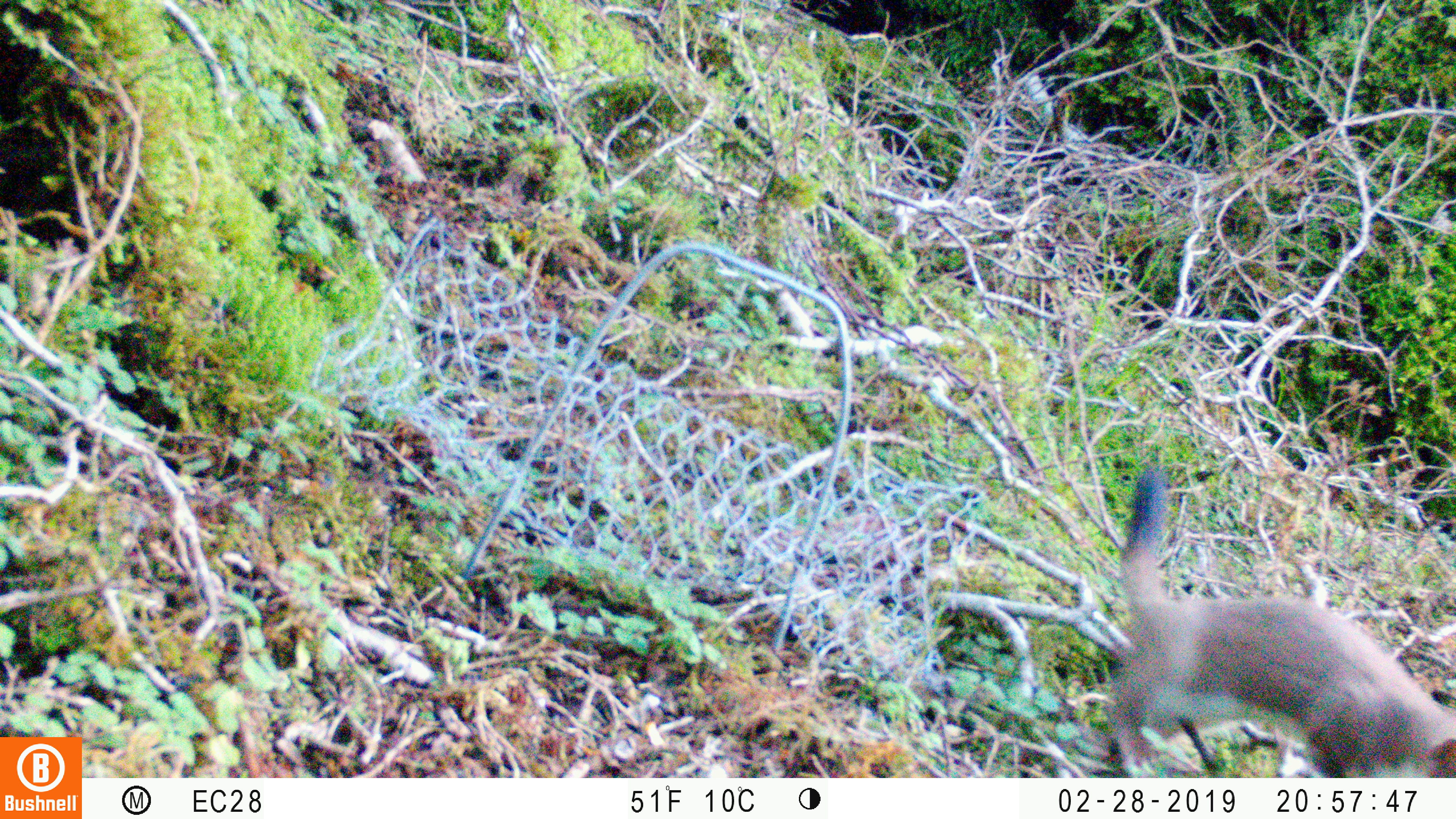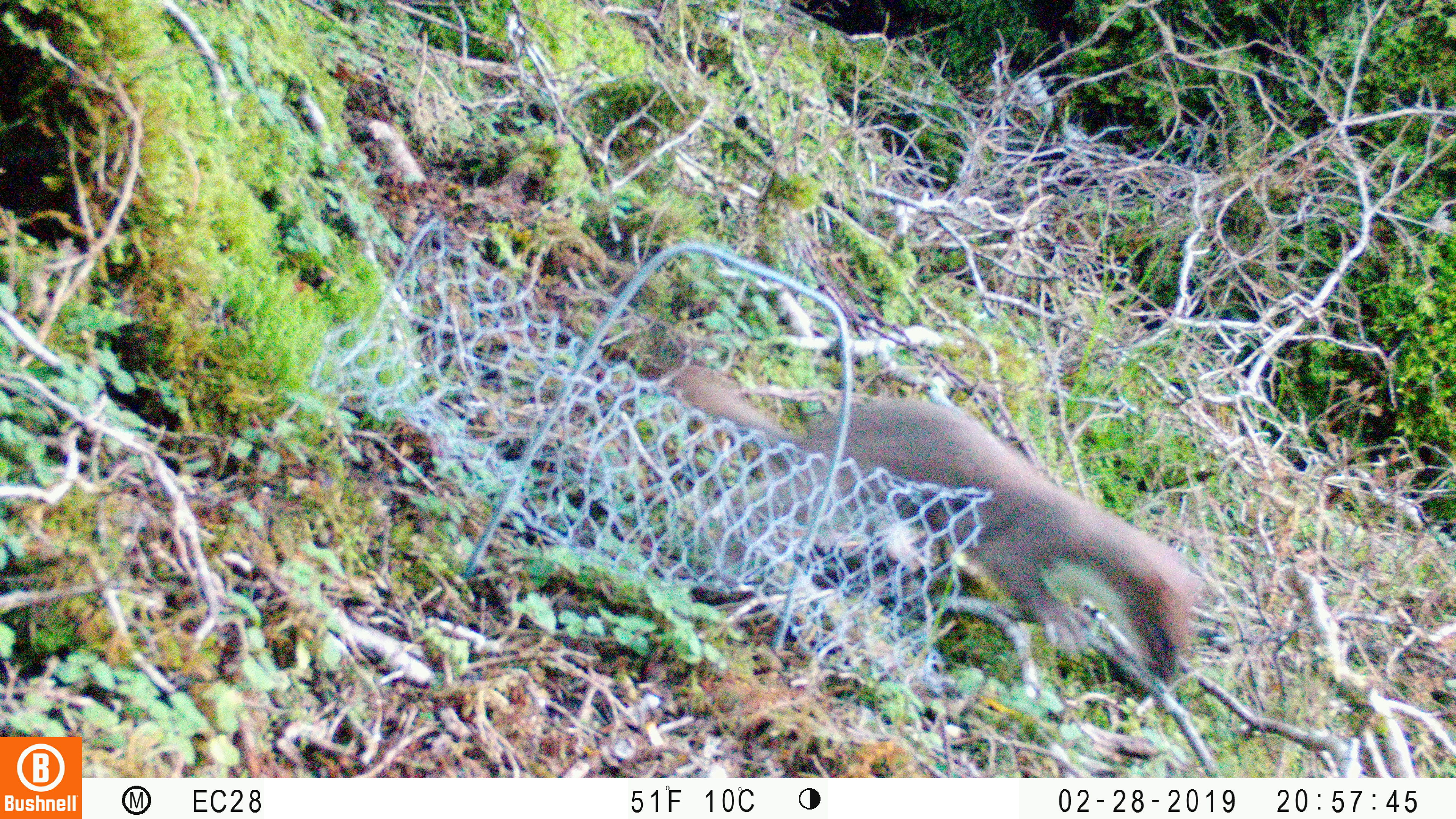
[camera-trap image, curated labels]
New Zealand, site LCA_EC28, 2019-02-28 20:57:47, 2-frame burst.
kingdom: Animalia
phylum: Chordata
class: Mammalia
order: Carnivora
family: Mustelidae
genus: Mustela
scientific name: Mustela erminea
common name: stoat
Stoat (Mustela erminea).